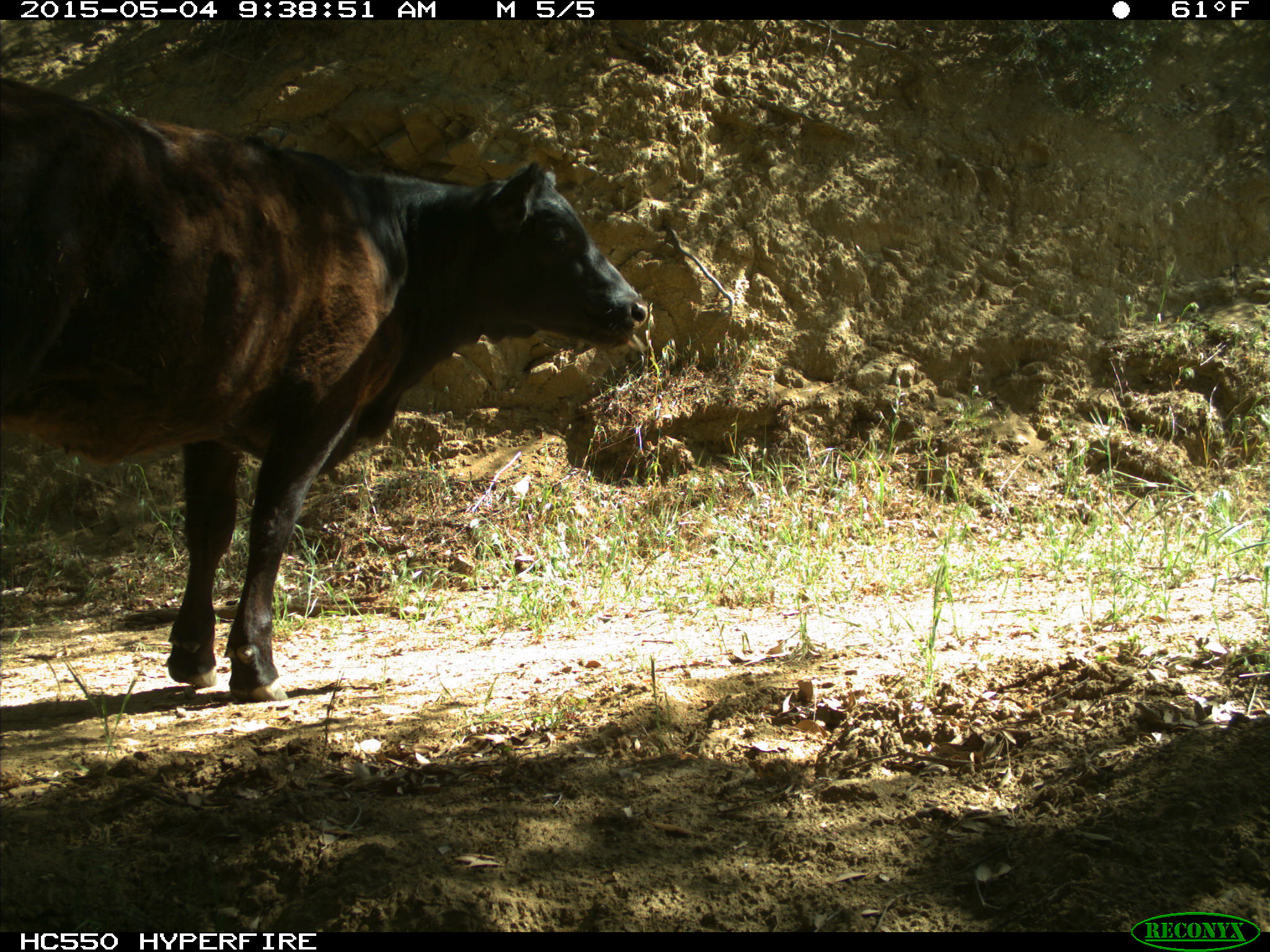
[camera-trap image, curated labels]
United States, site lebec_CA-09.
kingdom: Animalia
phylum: Chordata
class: Mammalia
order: Artiodactyla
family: Bovidae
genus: Bos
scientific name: Bos taurus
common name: domestic cow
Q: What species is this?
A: Bos taurus (domestic cow).